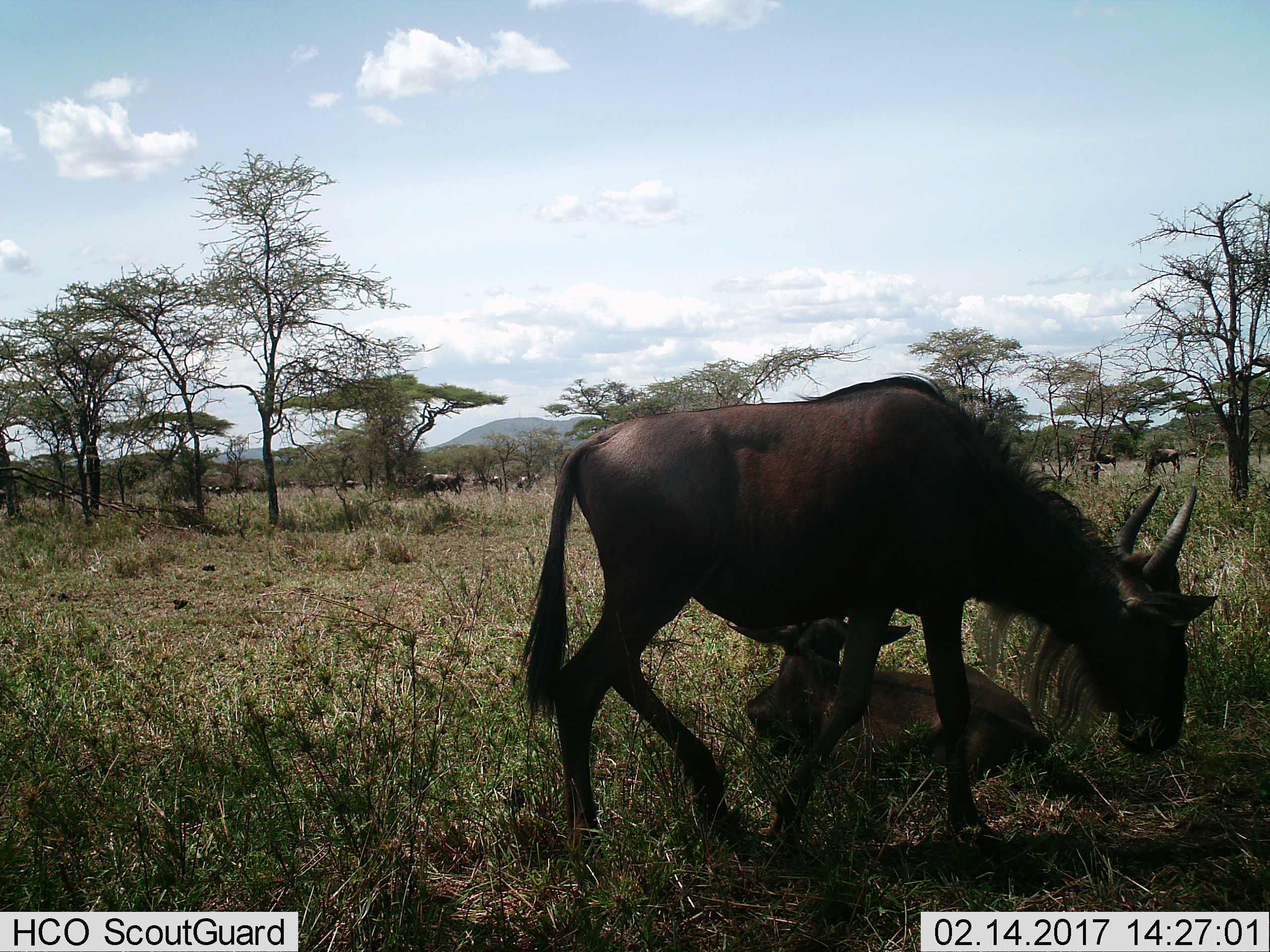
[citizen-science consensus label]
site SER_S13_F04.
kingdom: Animalia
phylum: Chordata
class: Mammalia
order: Artiodactyla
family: Bovidae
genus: Connochaetes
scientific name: Connochaetes taurinus taurinus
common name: blue wildebeest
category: wildebeestblue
Wildebeestblue (blue wildebeest) (Connochaetes taurinus taurinus), count 11-50. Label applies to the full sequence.